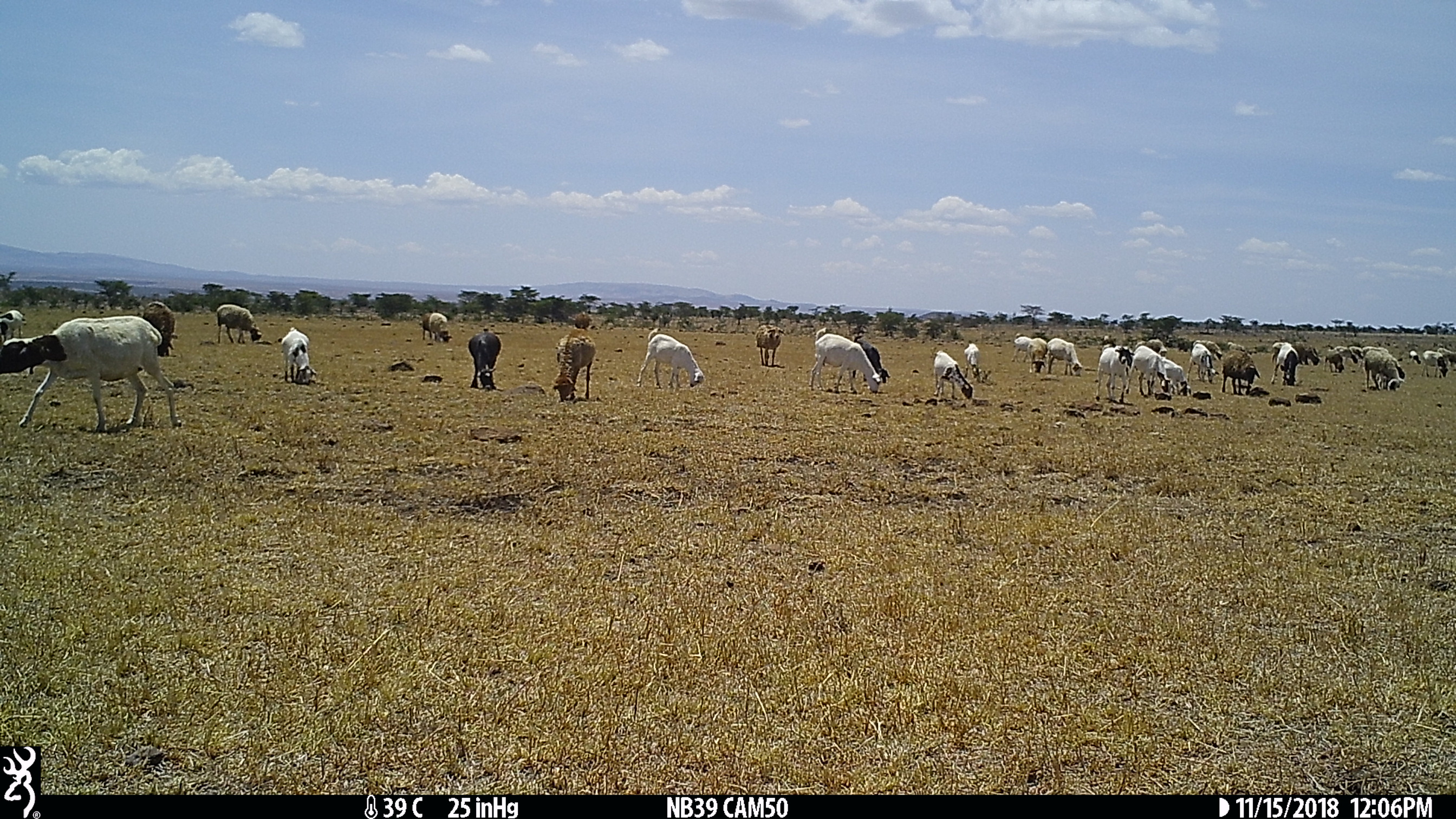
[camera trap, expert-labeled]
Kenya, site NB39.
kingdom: Animalia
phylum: Chordata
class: Mammalia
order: Artiodactyla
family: Bovidae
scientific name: Bovidae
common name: sheep or goat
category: shoat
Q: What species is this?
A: Shoat (sheep or goat) (Bovidae).